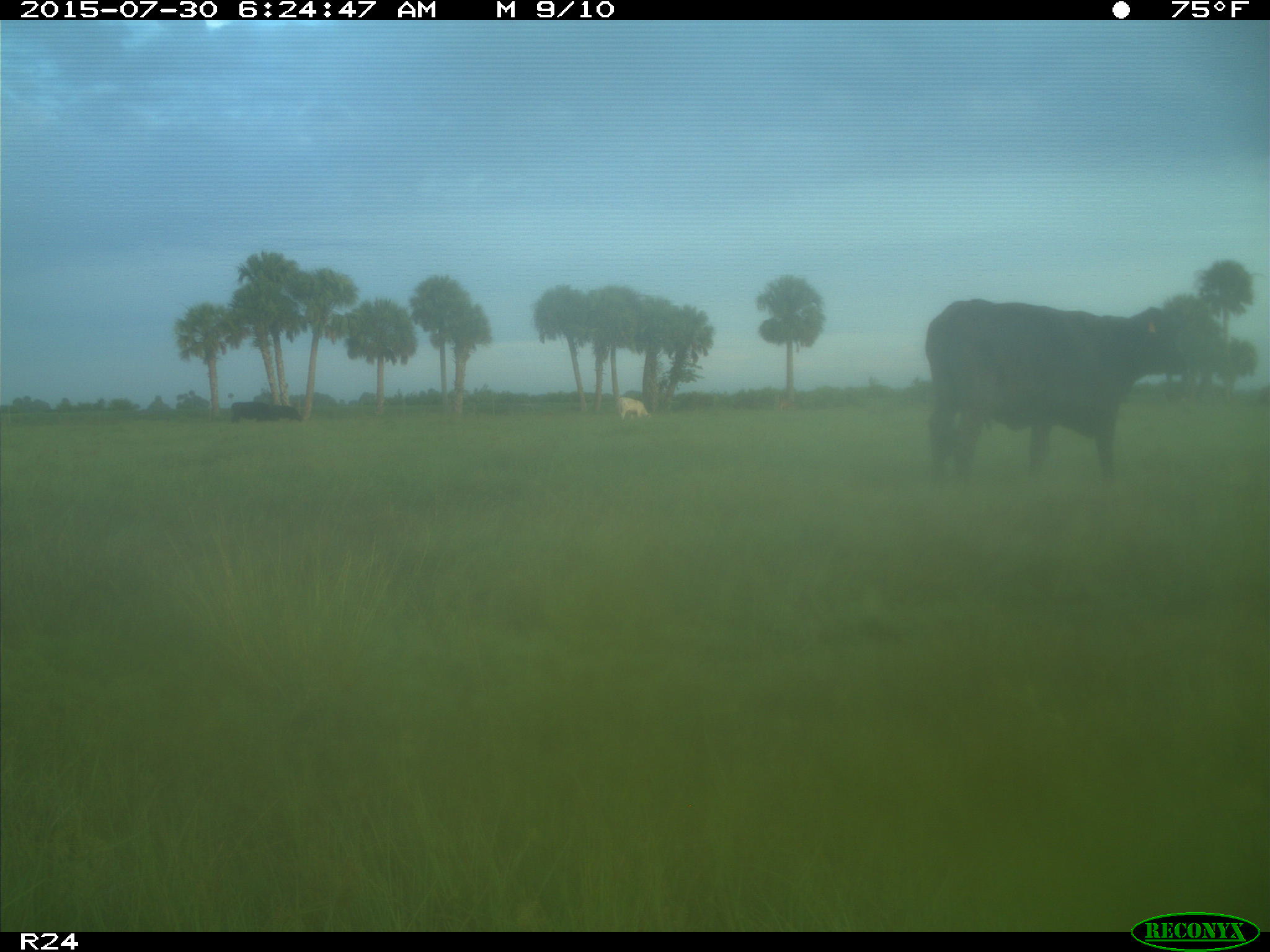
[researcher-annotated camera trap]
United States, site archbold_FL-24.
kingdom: Animalia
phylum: Chordata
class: Mammalia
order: Artiodactyla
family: Bovidae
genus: Bos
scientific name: Bos taurus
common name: domestic cow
Bos taurus (domestic cow).